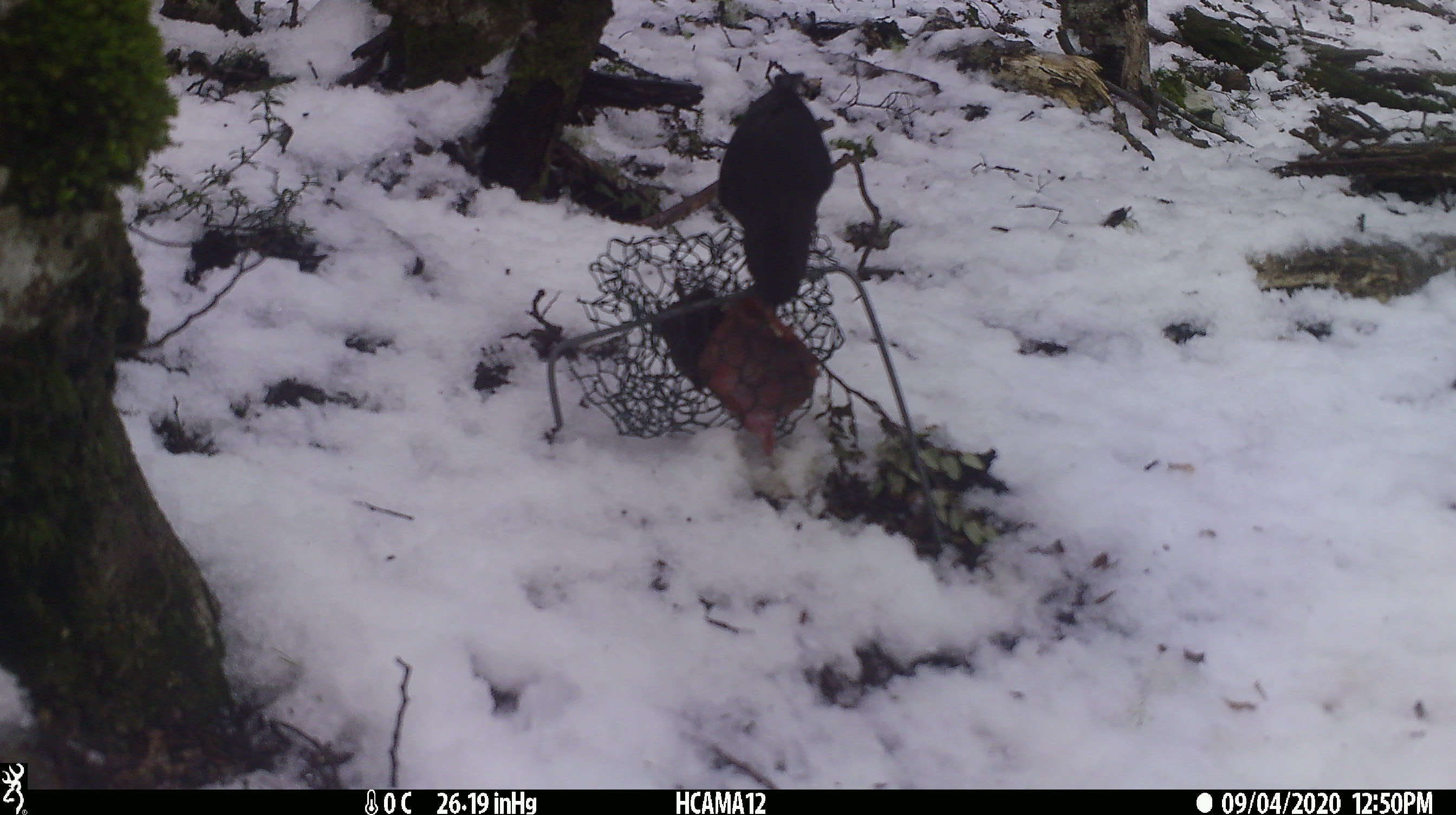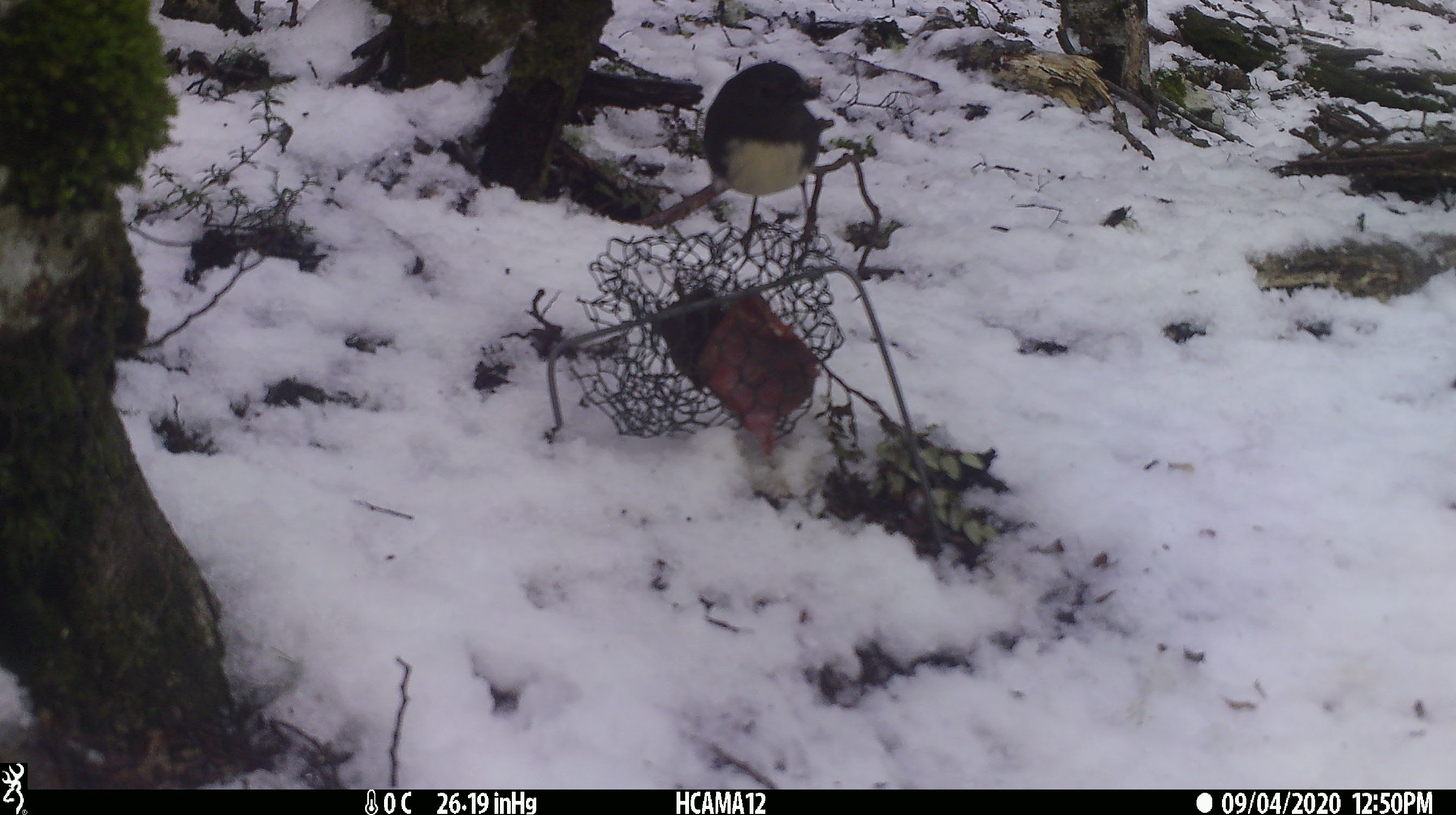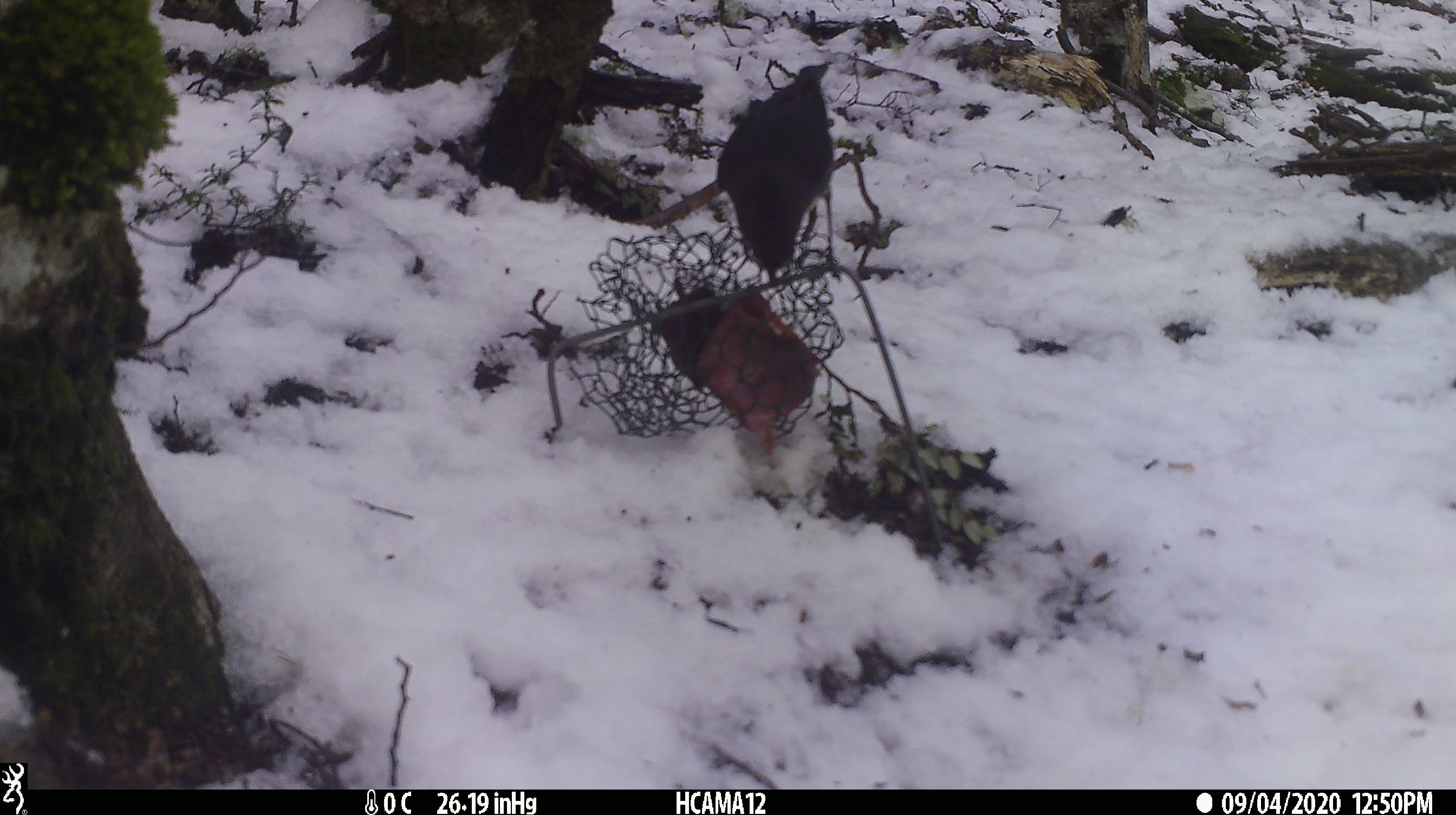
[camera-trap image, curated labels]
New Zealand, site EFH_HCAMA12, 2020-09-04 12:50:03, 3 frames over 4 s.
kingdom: Animalia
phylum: Chordata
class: Aves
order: Passeriformes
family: Petroicidae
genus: Petroica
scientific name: Petroica australis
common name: new zealand robin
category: robin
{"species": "robin (new zealand robin) (Petroica australis)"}